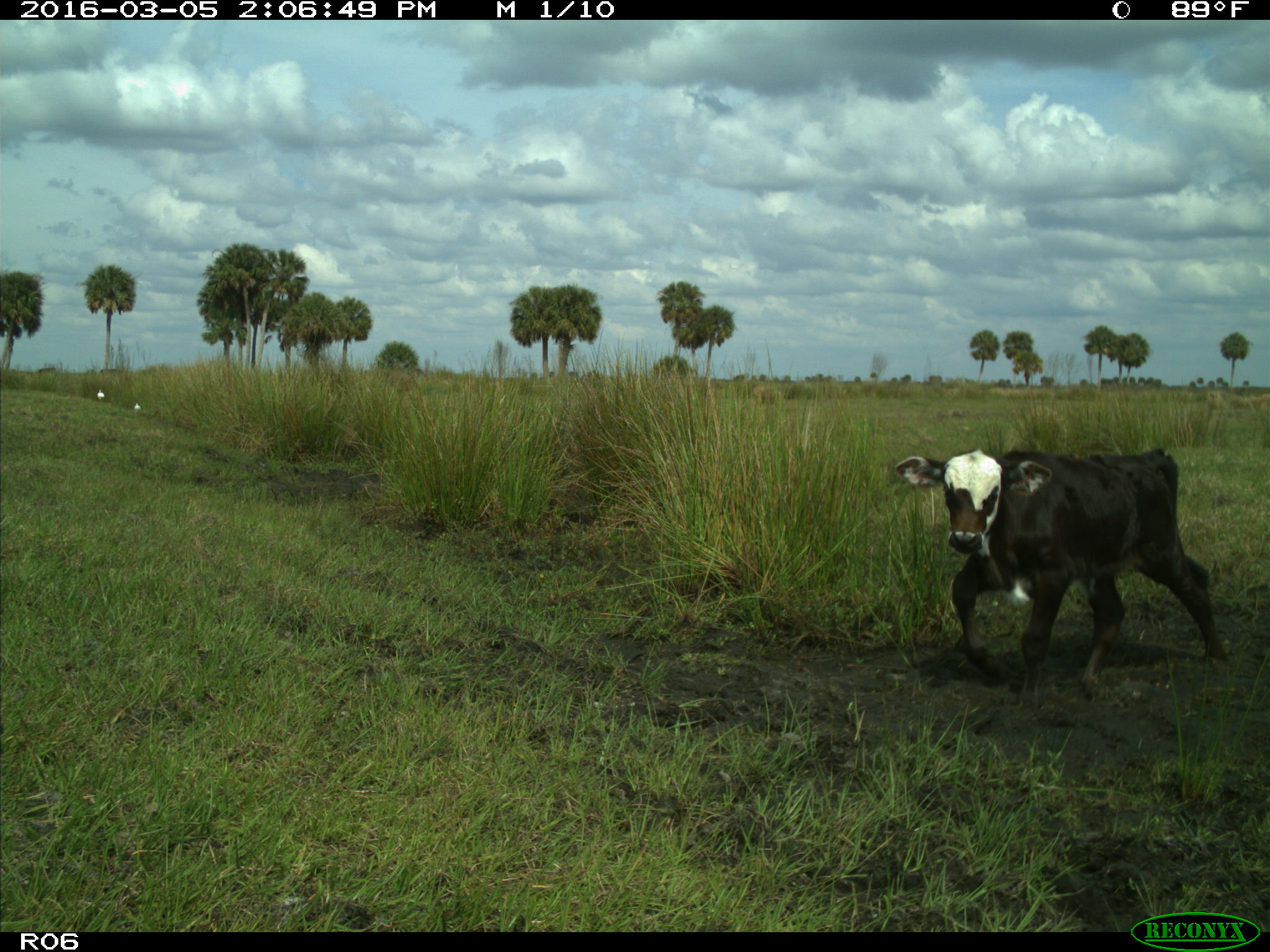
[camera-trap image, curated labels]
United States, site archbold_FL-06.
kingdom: Animalia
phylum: Chordata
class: Mammalia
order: Artiodactyla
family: Bovidae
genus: Bos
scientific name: Bos taurus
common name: domestic cow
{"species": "Bos taurus (domestic cow)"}